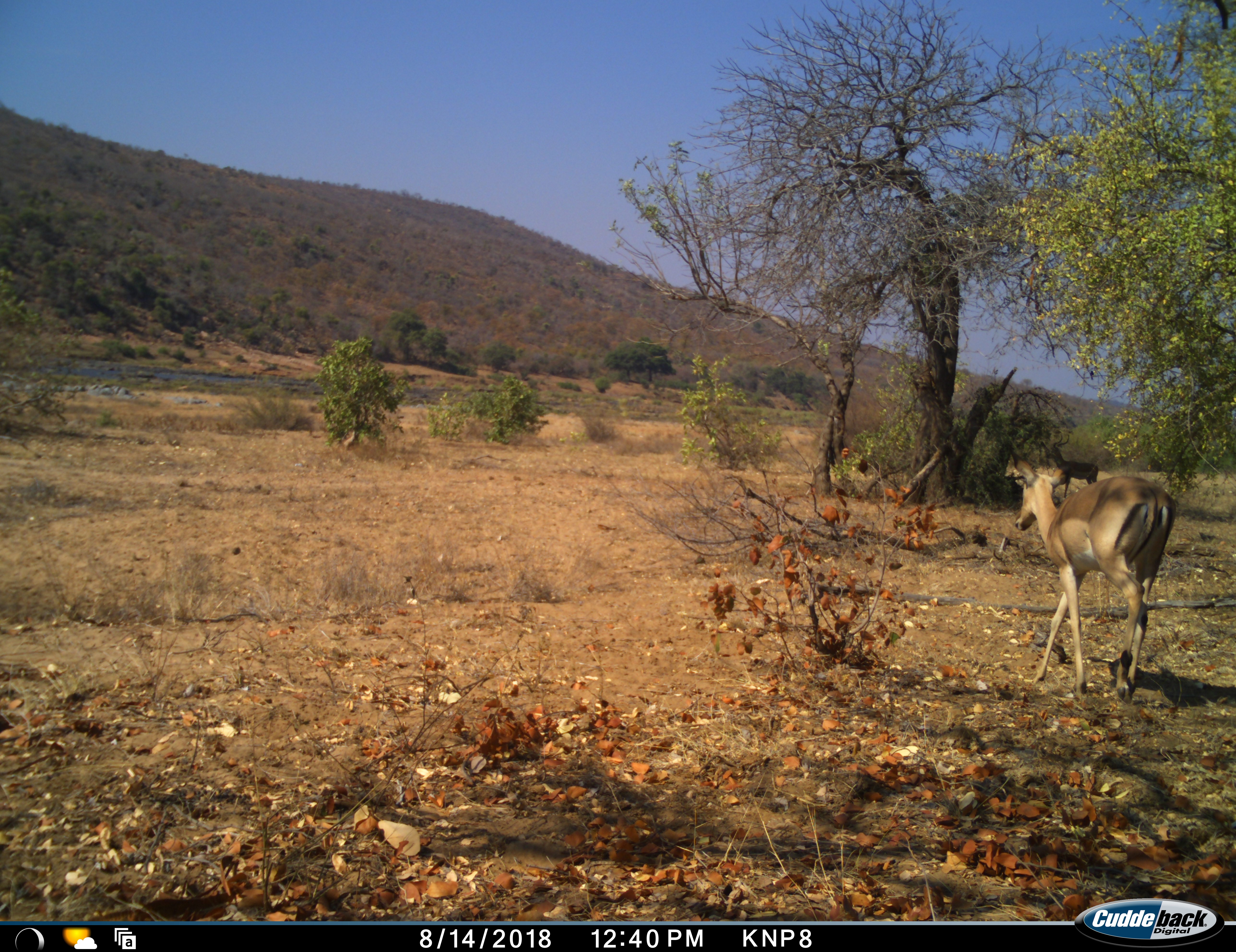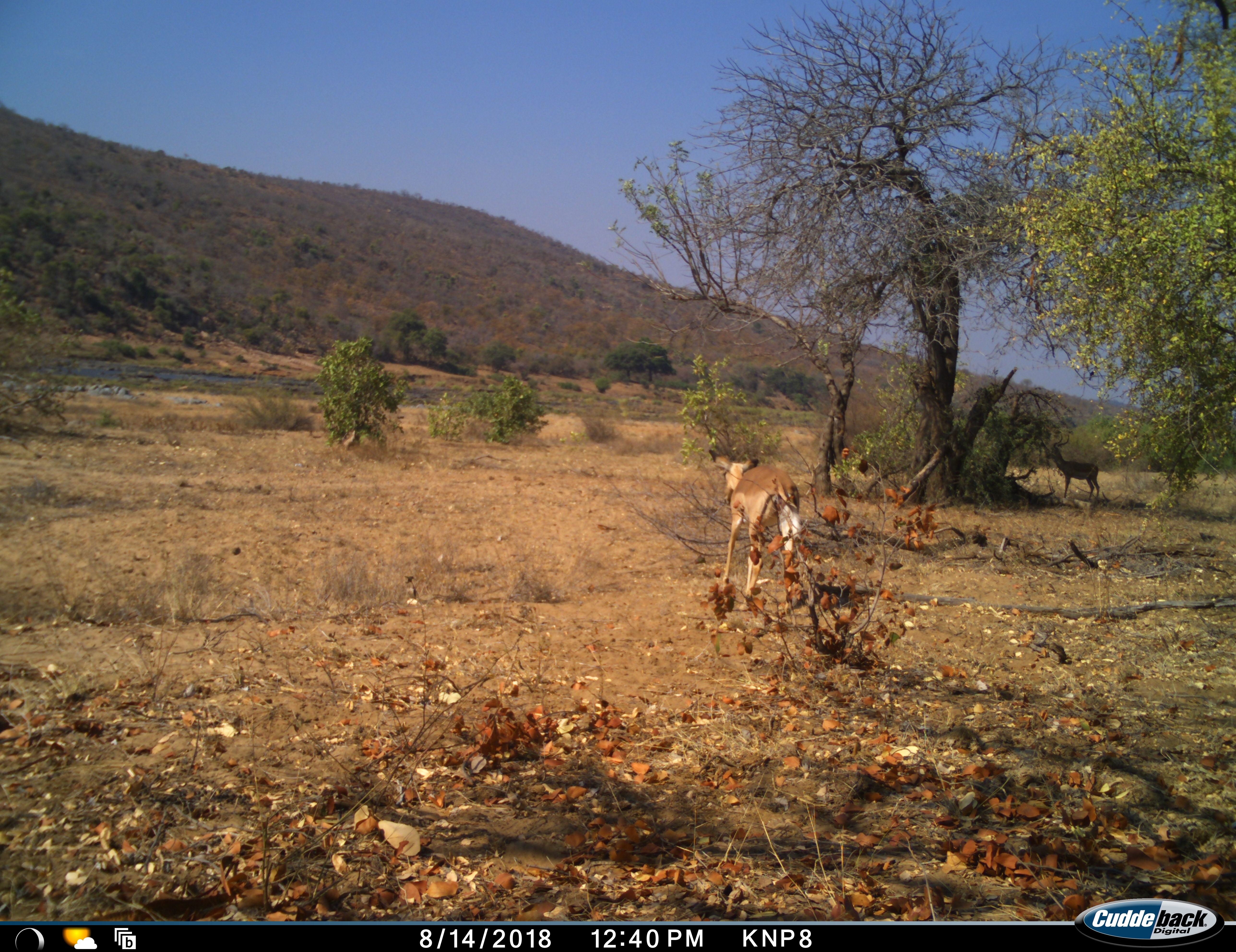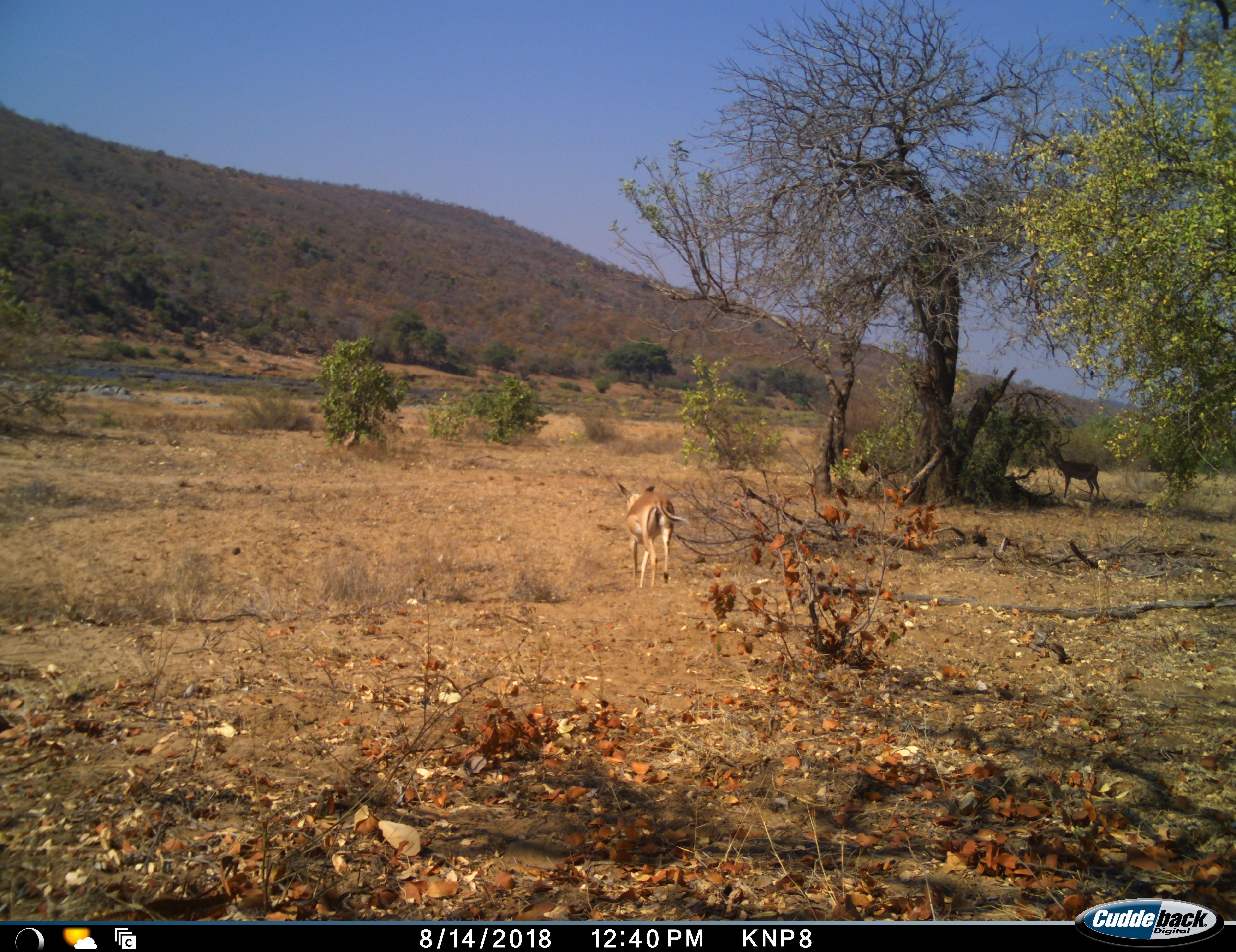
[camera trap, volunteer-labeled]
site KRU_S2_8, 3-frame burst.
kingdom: Animalia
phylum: Chordata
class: Mammalia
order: Artiodactyla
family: Bovidae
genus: Aepyceros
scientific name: Aepyceros melampus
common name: impala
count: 2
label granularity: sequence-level